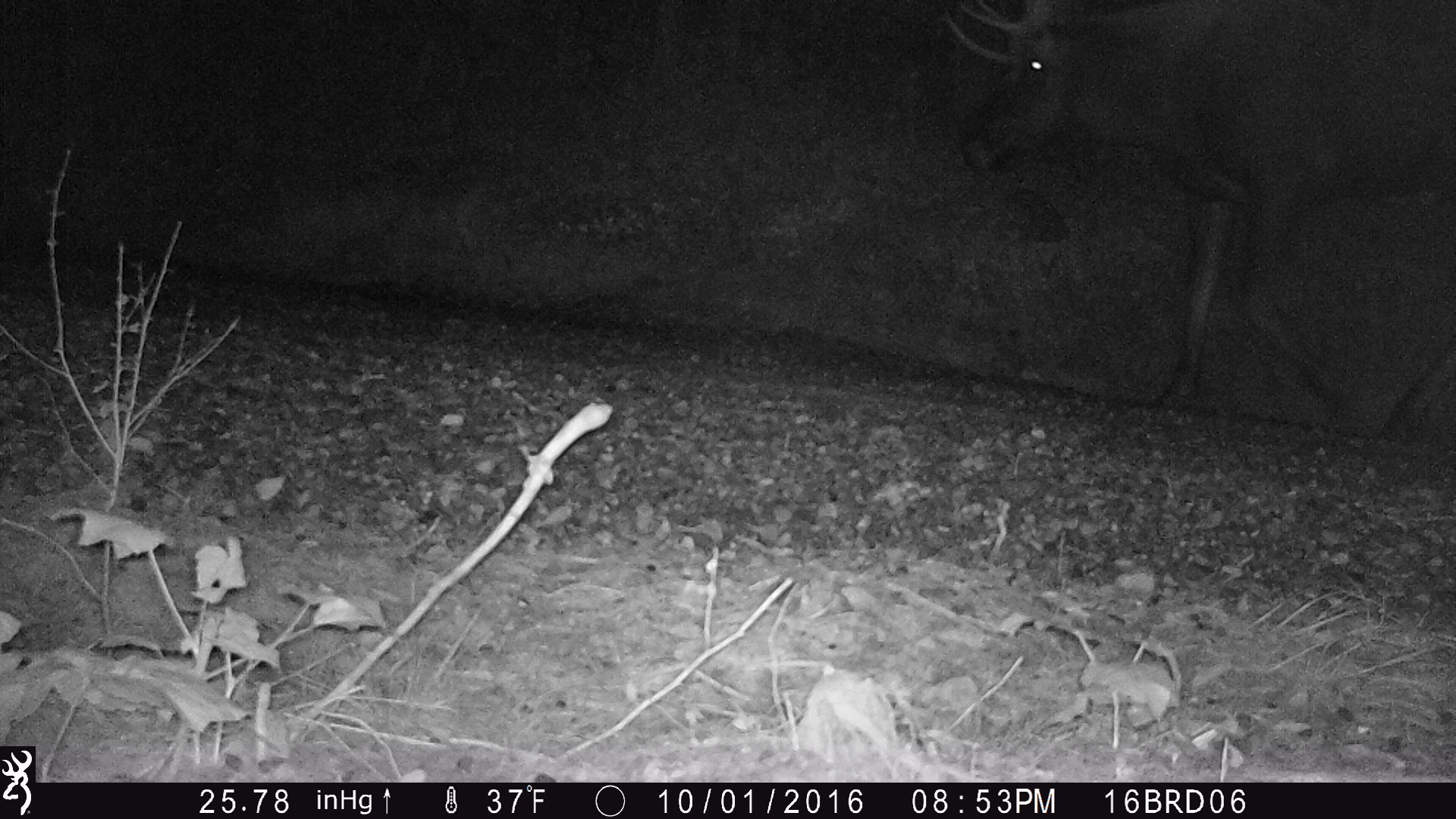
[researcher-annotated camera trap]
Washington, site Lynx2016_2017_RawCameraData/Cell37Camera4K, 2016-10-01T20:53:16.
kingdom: Animalia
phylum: Chordata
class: Mammalia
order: Artiodactyla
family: Cervidae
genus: Alces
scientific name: Alces alces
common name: moose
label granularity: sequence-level